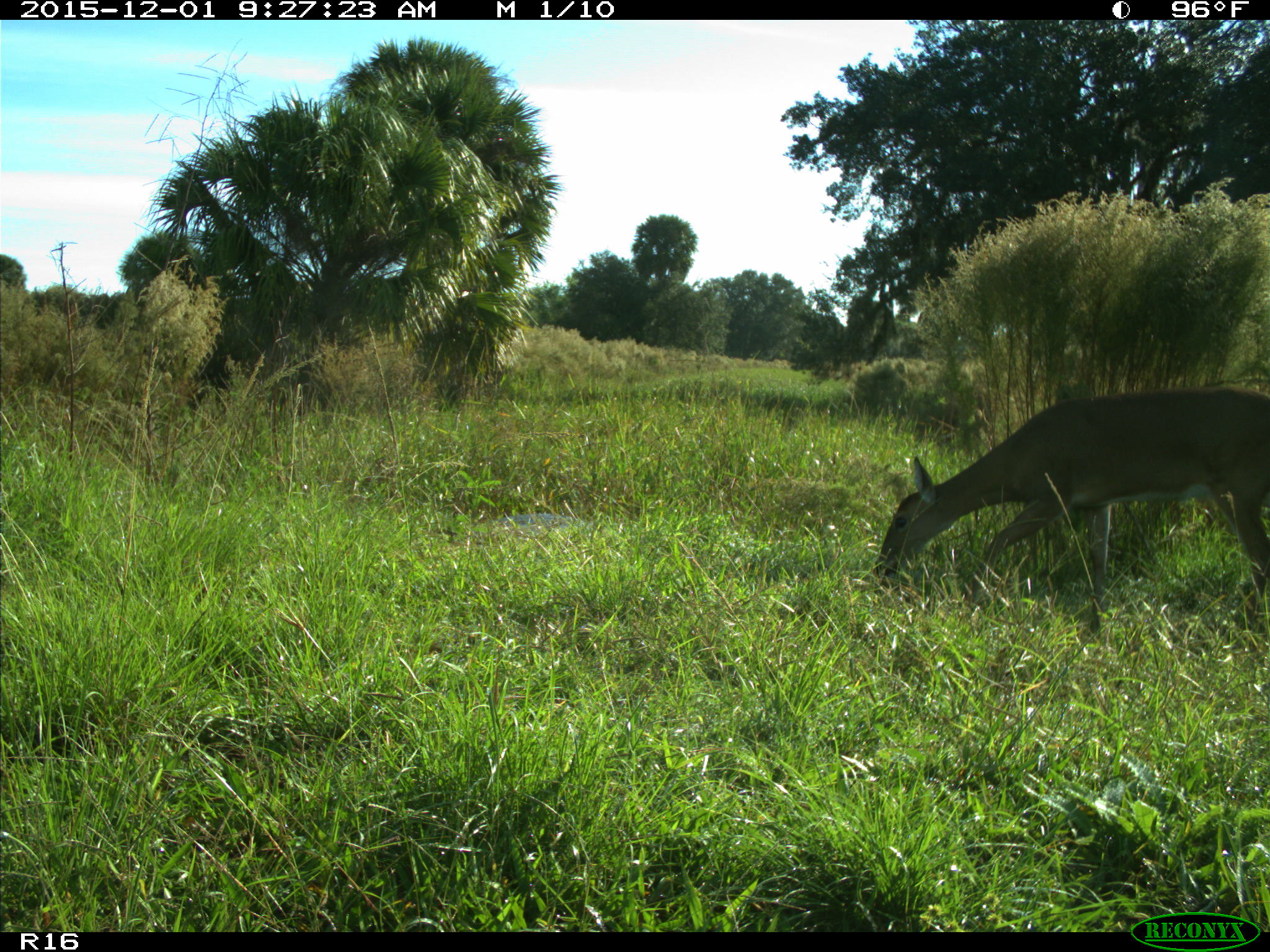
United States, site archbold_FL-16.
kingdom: Animalia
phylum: Chordata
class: Mammalia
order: Artiodactyla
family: Cervidae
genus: Odocoileus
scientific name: Odocoileus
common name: deer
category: unidentified deer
Unidentified deer (deer) (Odocoileus).